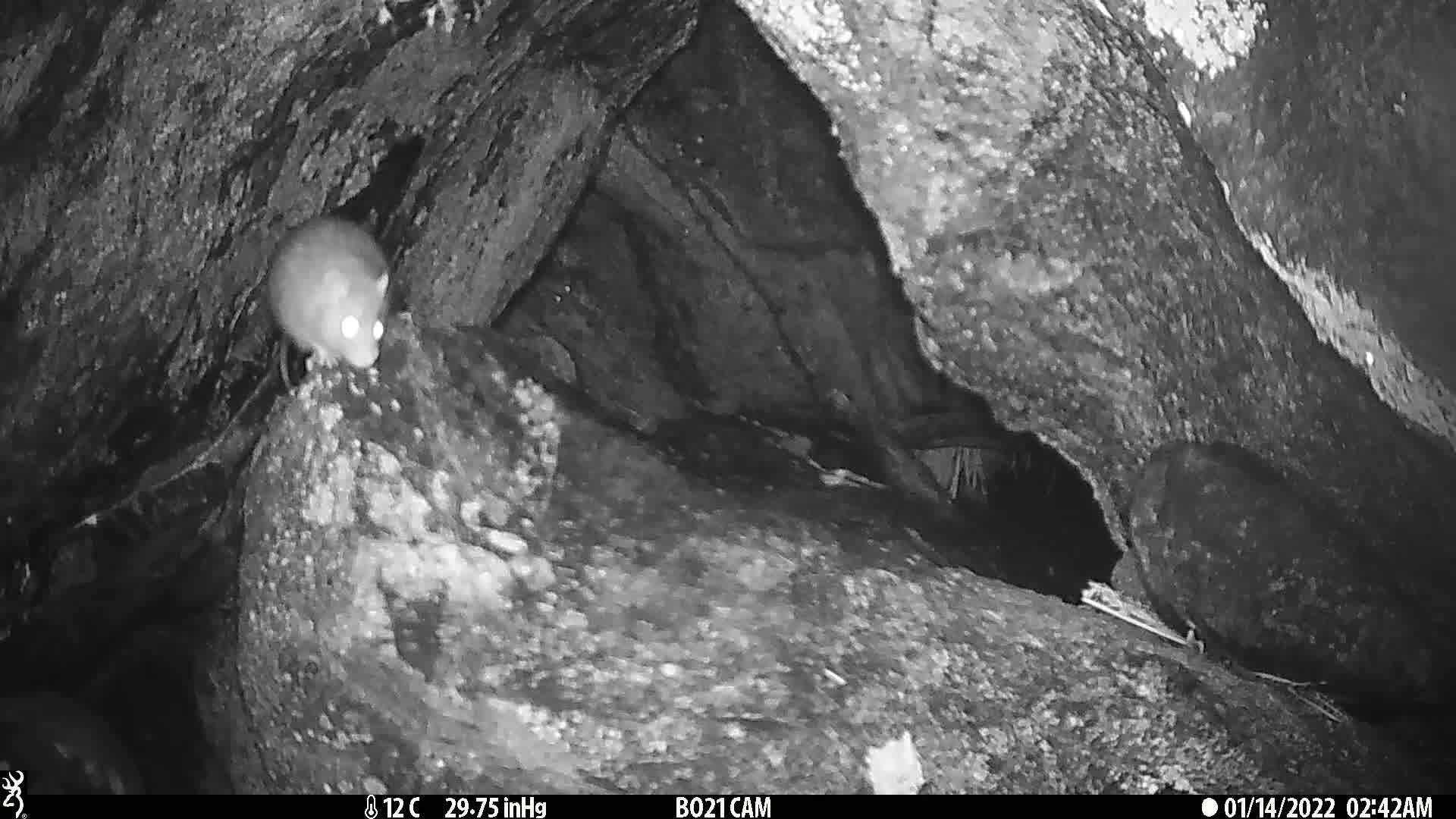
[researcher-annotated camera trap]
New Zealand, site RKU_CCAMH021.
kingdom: Animalia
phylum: Chordata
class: Mammalia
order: Rodentia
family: Muridae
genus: Rattus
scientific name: Rattus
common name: rat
Rat (Rattus).